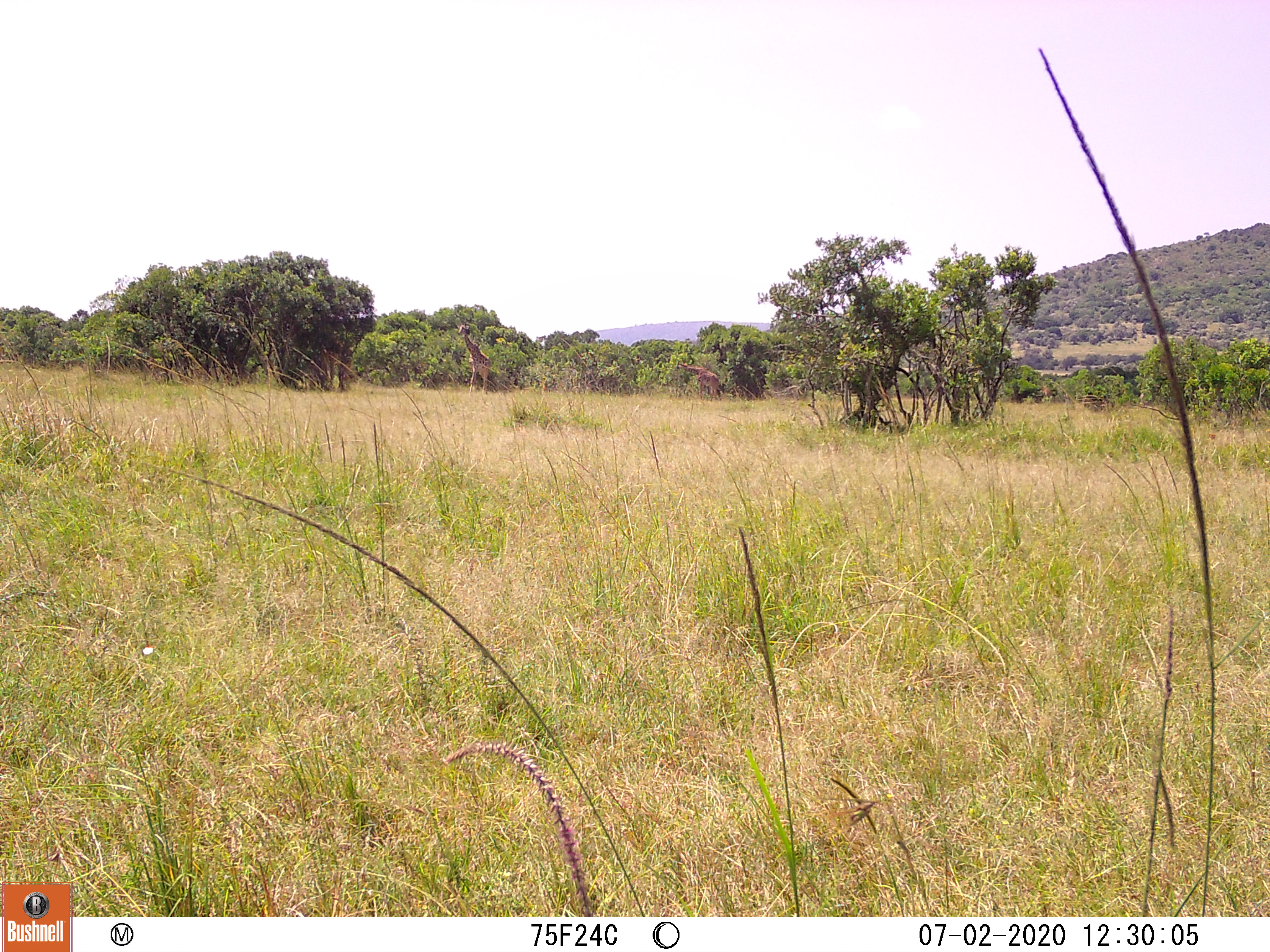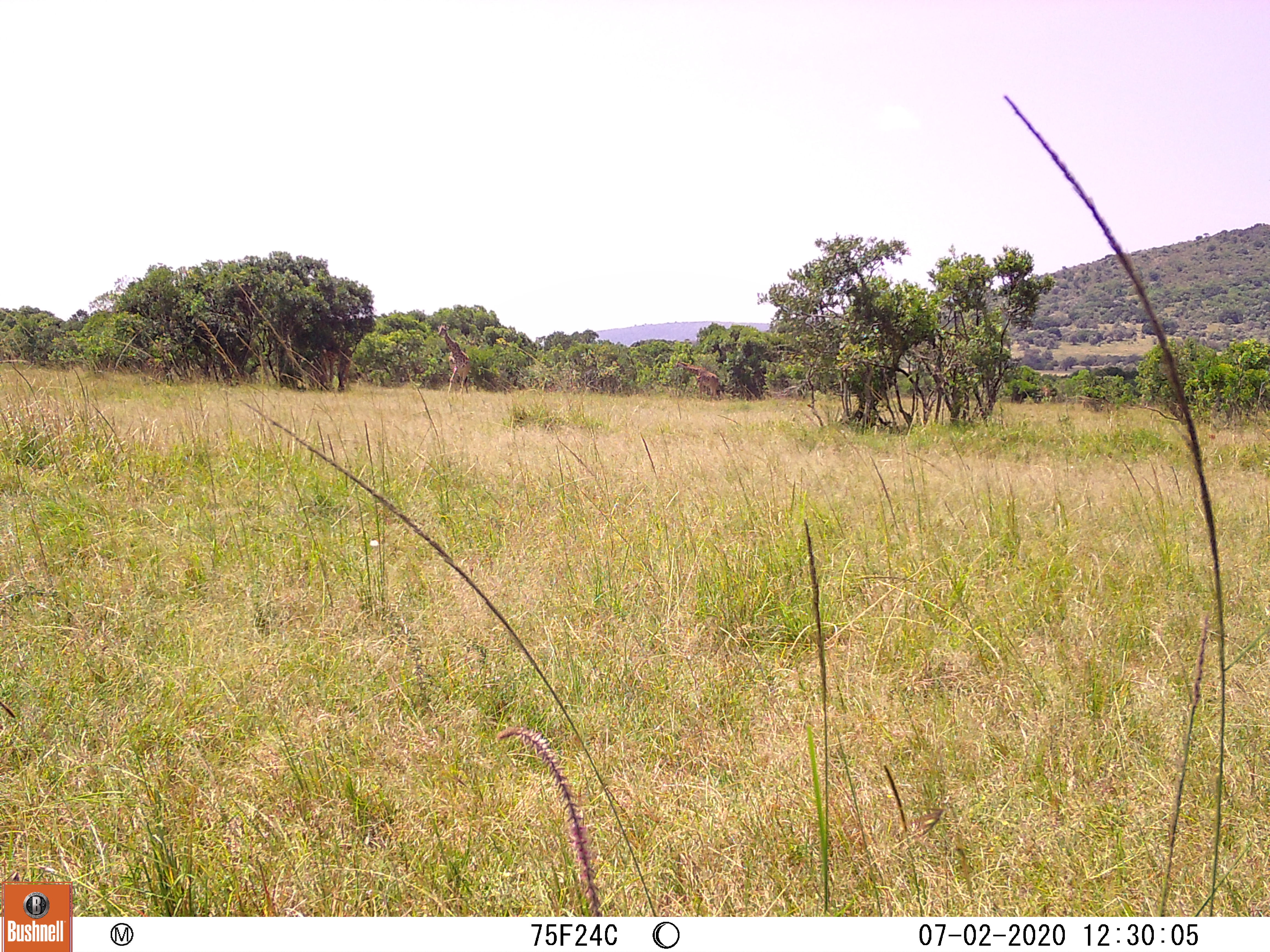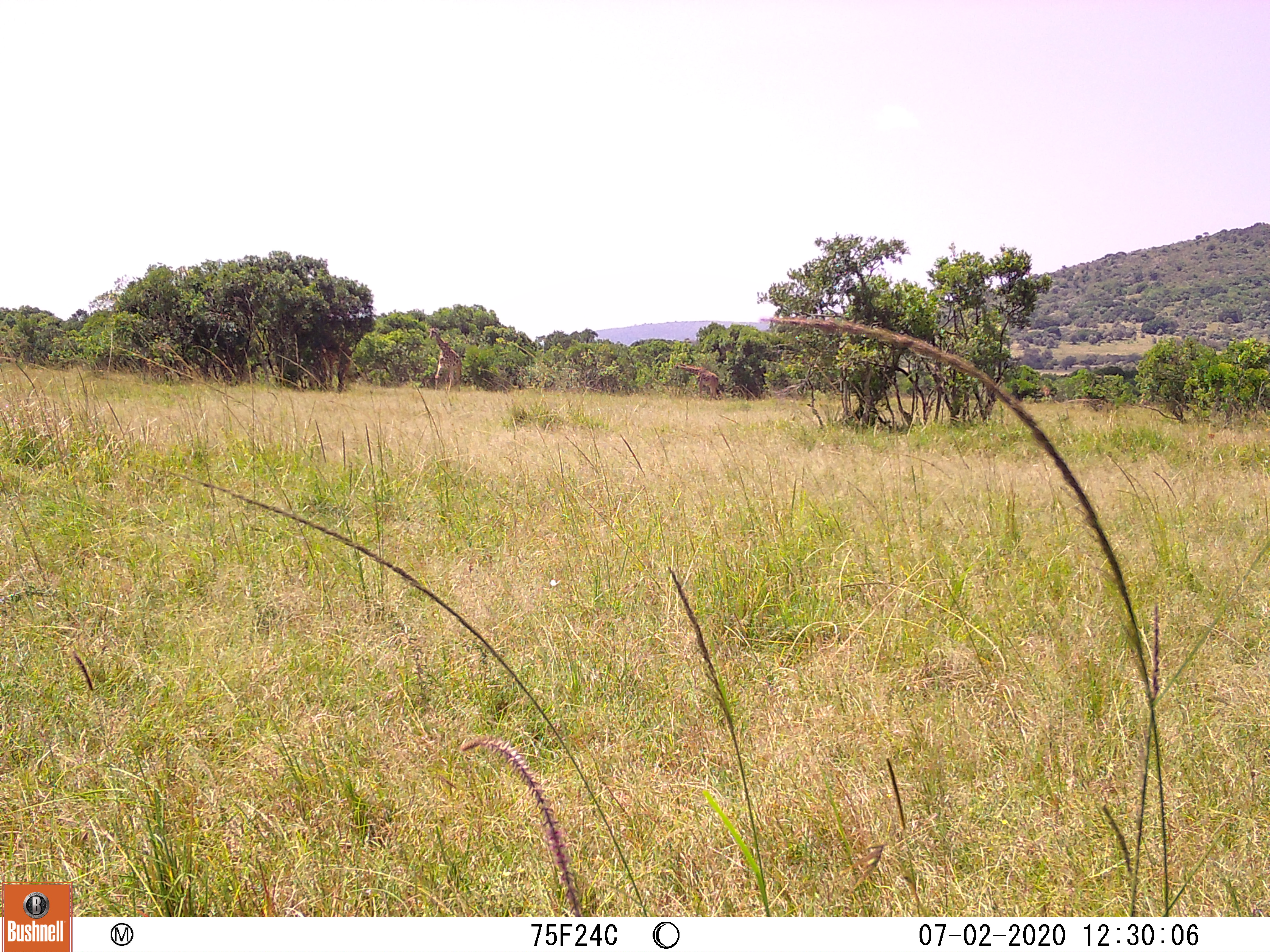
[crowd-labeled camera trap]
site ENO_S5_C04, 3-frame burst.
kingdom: Animalia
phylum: Chordata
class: Mammalia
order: Artiodactyla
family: Giraffidae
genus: Giraffa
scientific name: Giraffa camelopardalis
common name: giraffe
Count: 2.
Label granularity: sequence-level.